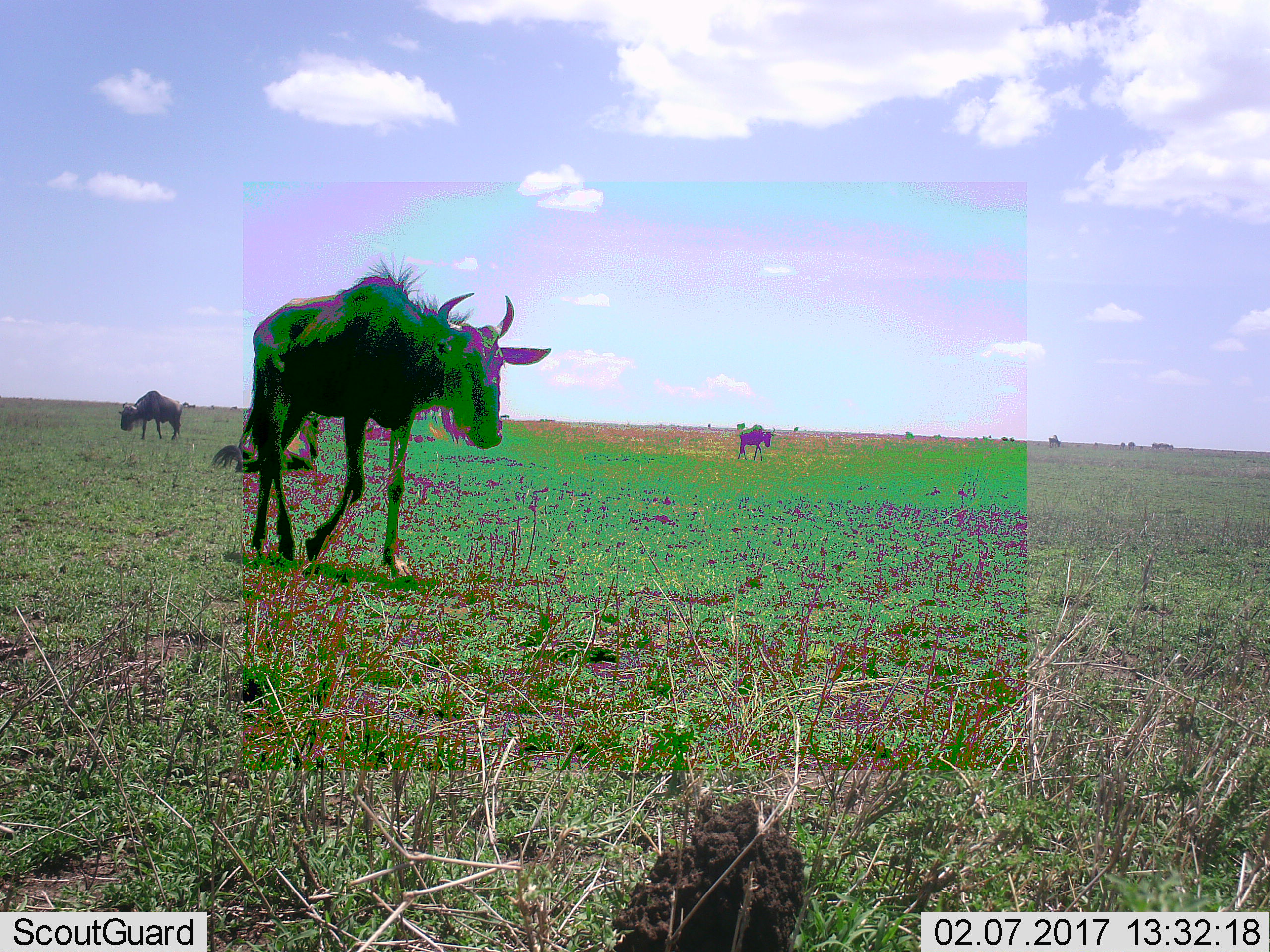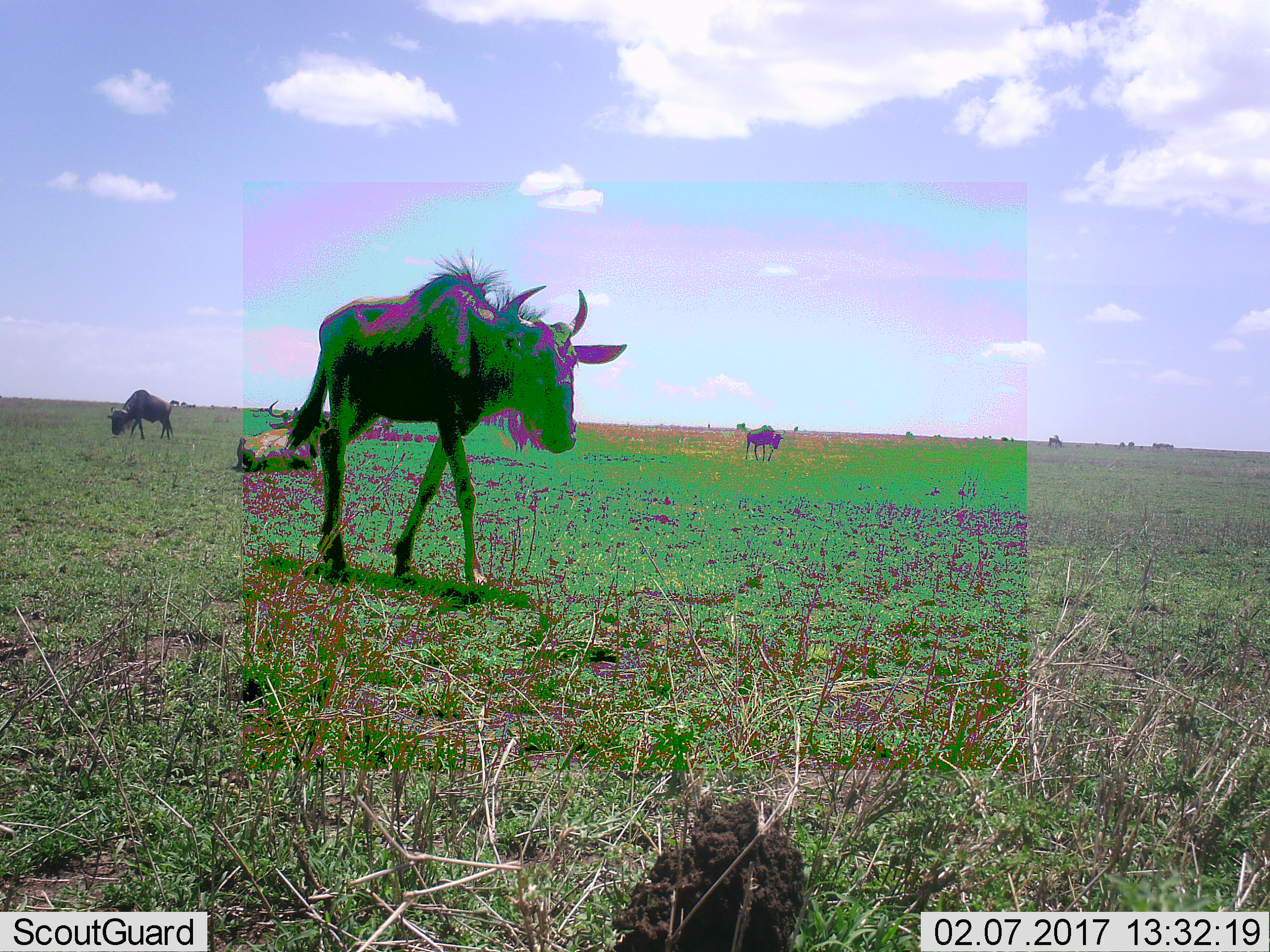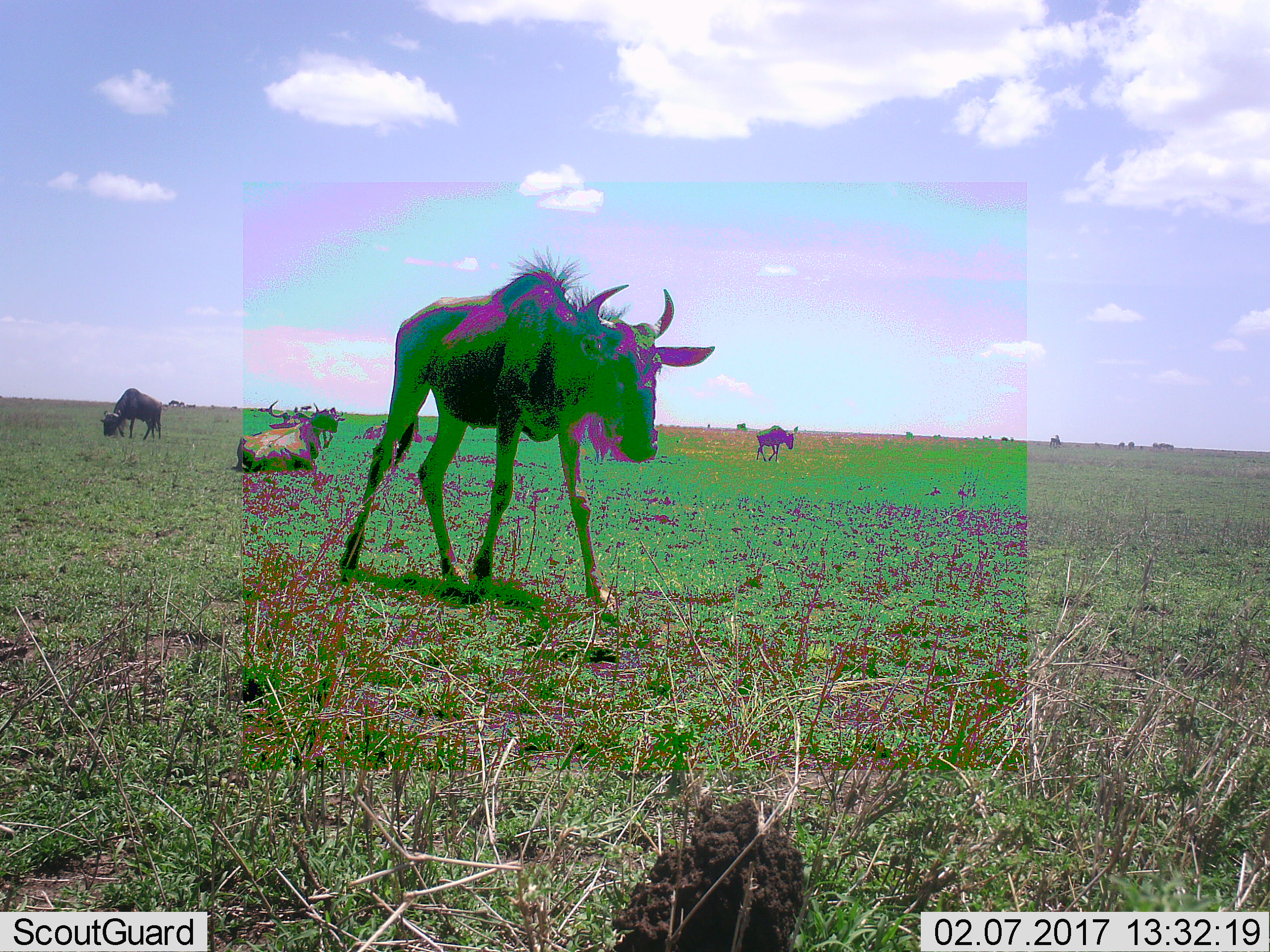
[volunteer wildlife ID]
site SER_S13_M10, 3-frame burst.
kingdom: Animalia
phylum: Chordata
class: Mammalia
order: Artiodactyla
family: Bovidae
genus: Connochaetes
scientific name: Connochaetes taurinus taurinus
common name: blue wildebeest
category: wildebeestblue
Wildebeestblue (blue wildebeest) (Connochaetes taurinus taurinus), count 9. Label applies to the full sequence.